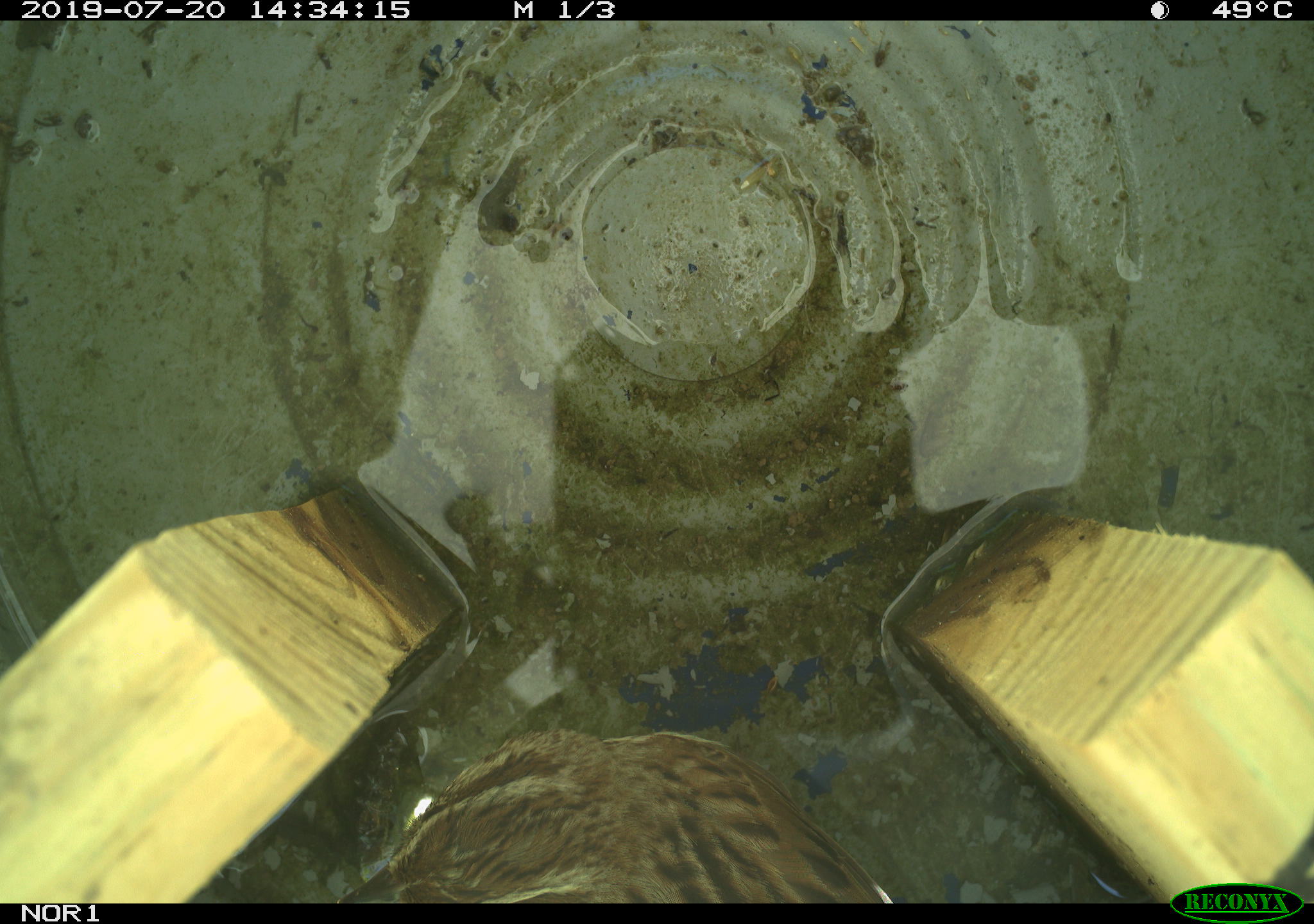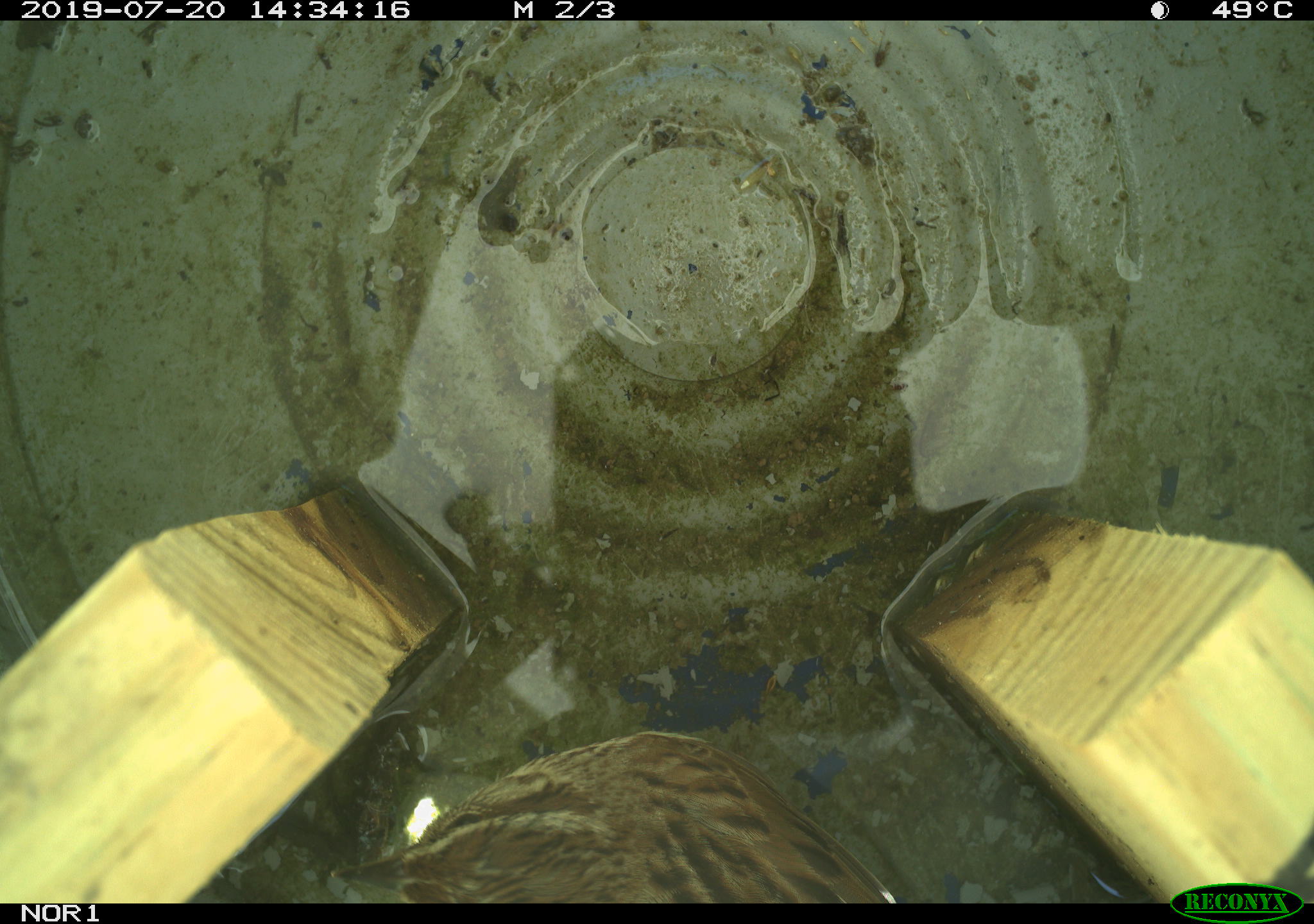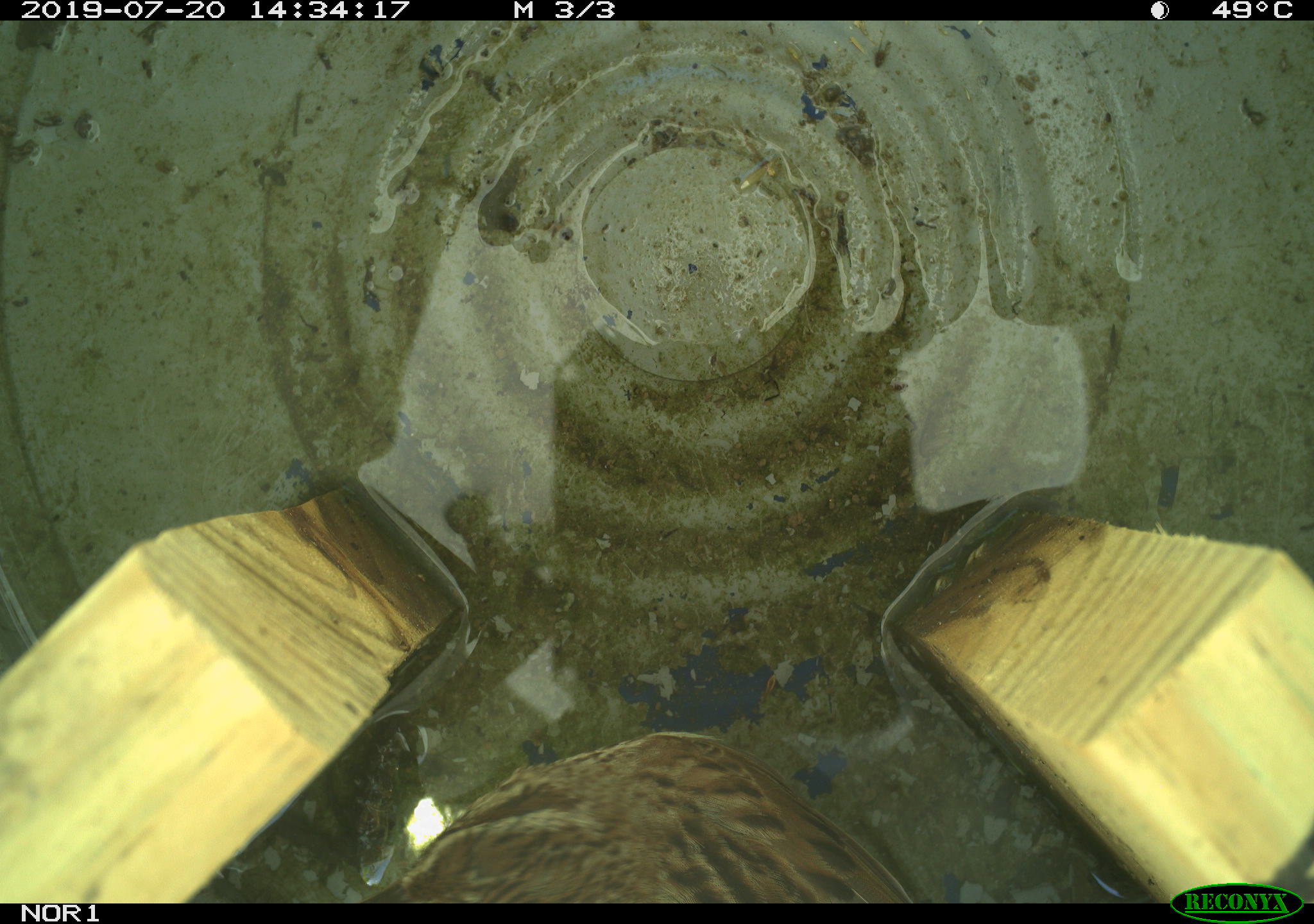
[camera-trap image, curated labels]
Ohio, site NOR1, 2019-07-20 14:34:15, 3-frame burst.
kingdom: Animalia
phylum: Chordata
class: Aves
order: Passeriformes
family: Passerellidae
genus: Melospiza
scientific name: Melospiza melodia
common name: song sparrow